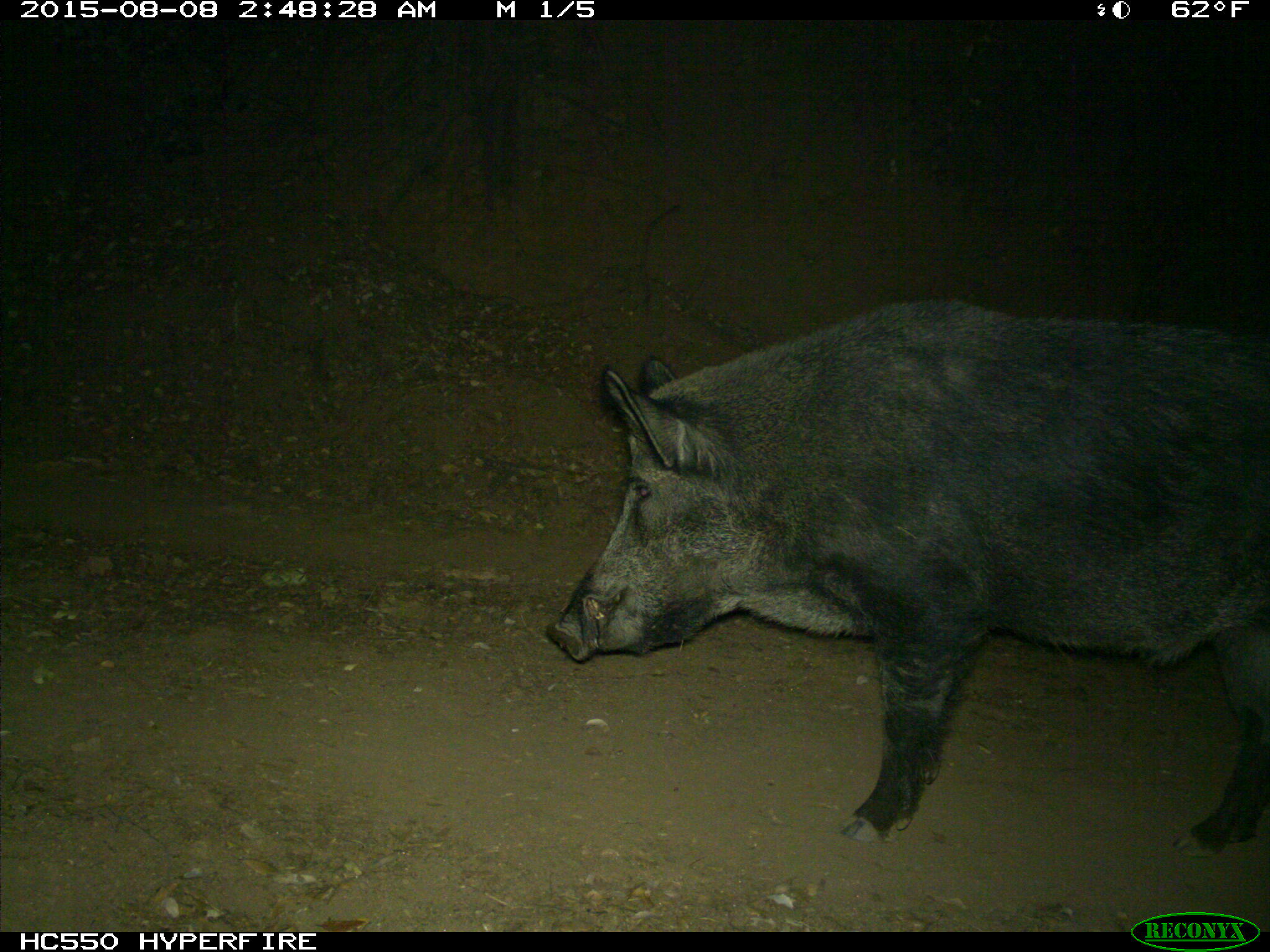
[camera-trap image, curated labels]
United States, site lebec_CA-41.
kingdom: Animalia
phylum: Chordata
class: Mammalia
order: Artiodactyla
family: Suidae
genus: Sus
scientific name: Sus scrofa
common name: wild boar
Sus scrofa (wild boar).